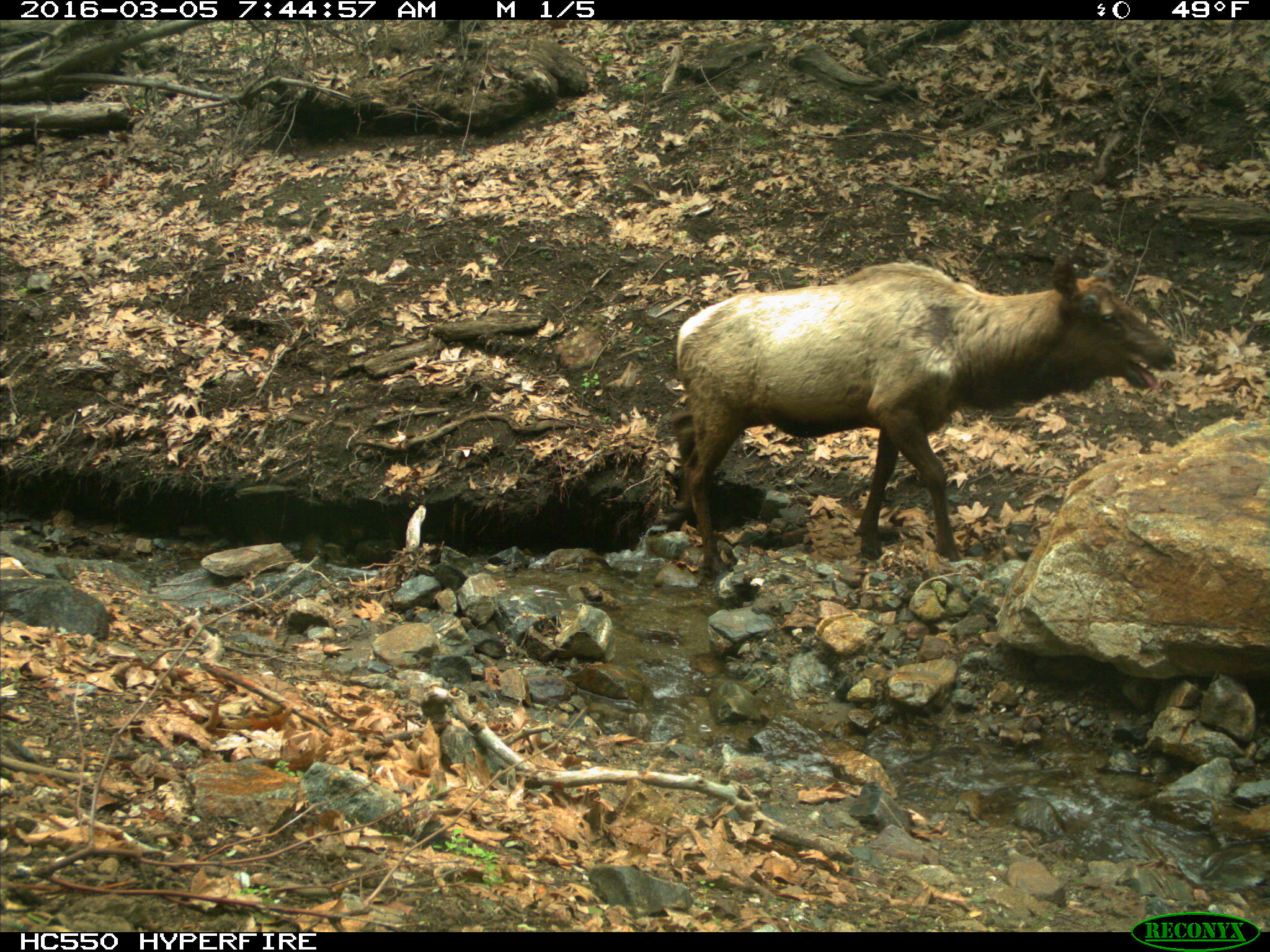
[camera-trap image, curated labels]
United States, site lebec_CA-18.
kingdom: Animalia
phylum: Chordata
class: Mammalia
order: Artiodactyla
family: Cervidae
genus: Cervus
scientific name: Cervus canadensis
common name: elk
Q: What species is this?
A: Cervus canadensis (elk).